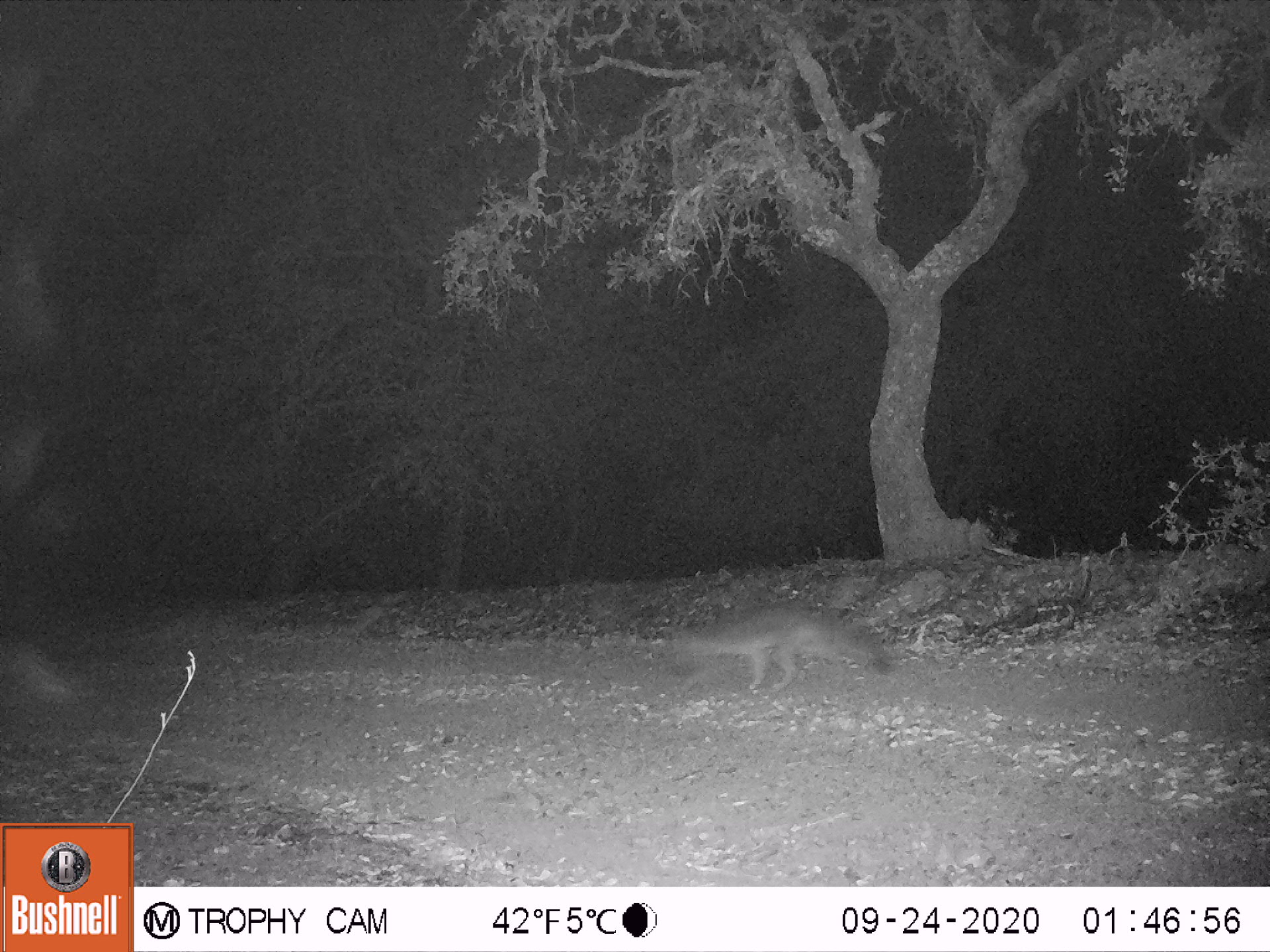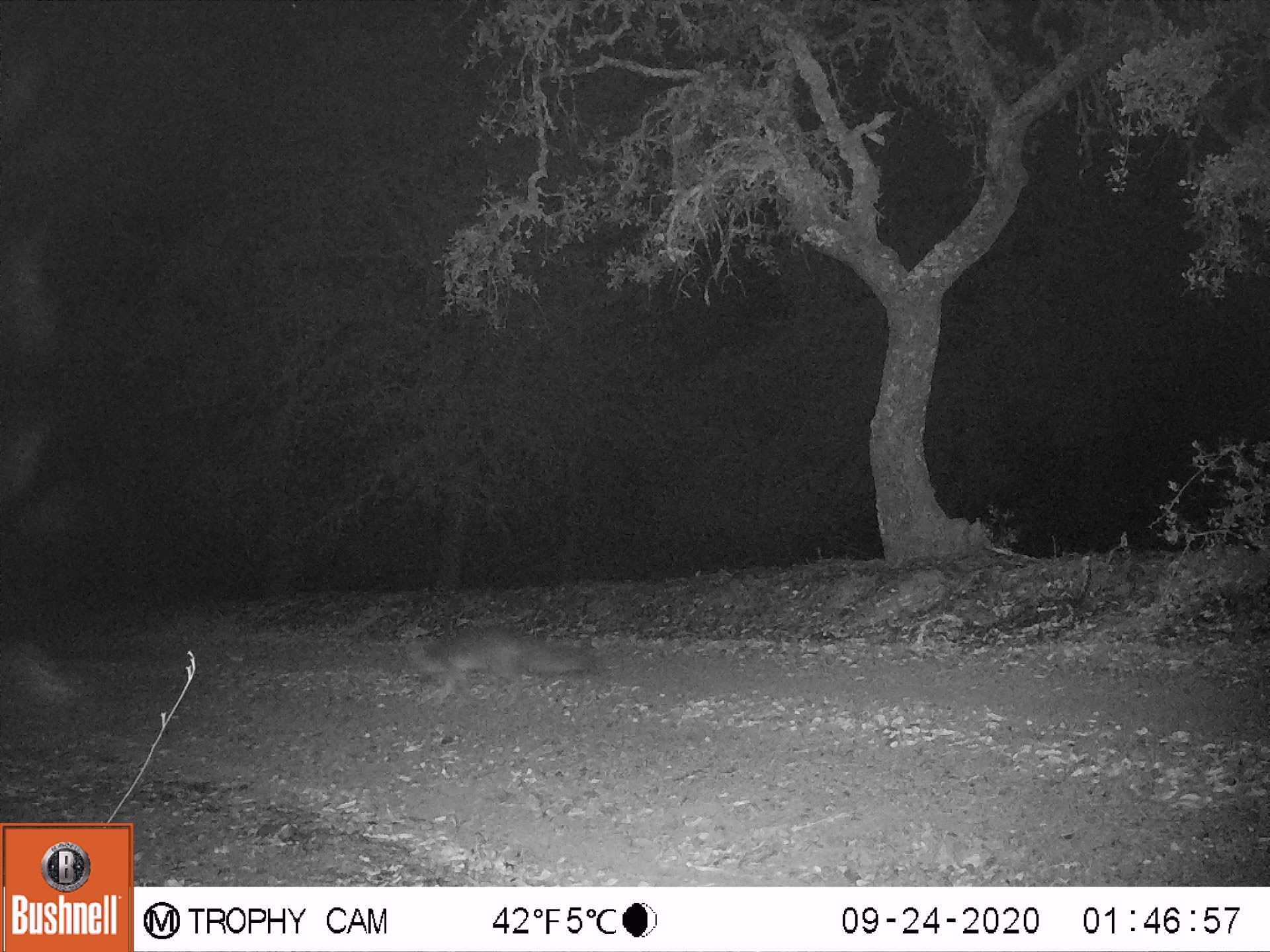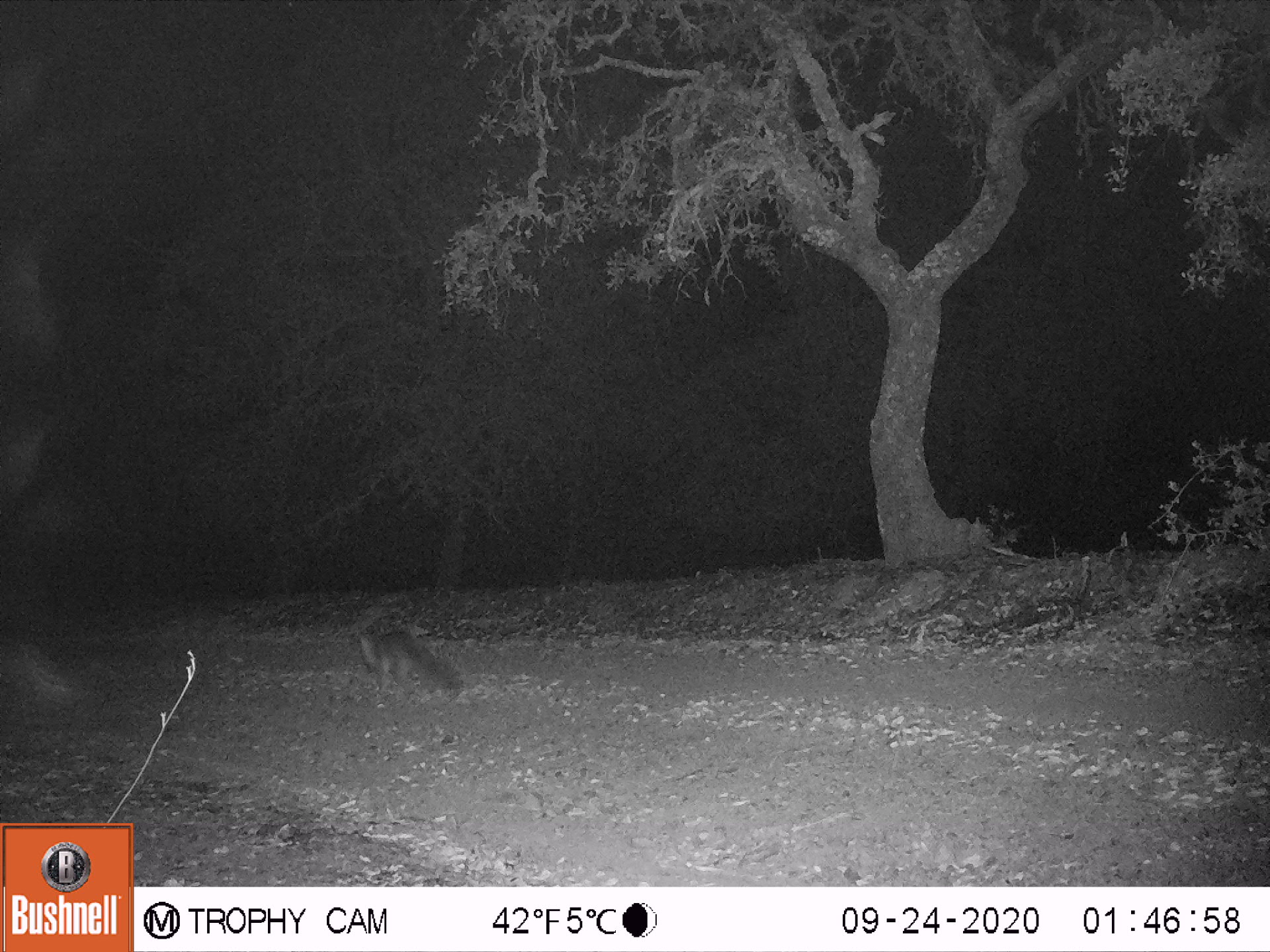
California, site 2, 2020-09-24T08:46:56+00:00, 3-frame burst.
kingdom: Animalia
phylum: Chordata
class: Mammalia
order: Carnivora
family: Canidae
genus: Urocyon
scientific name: Urocyon cinereoargenteus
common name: gray fox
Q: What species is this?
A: Gray fox (Urocyon cinereoargenteus).